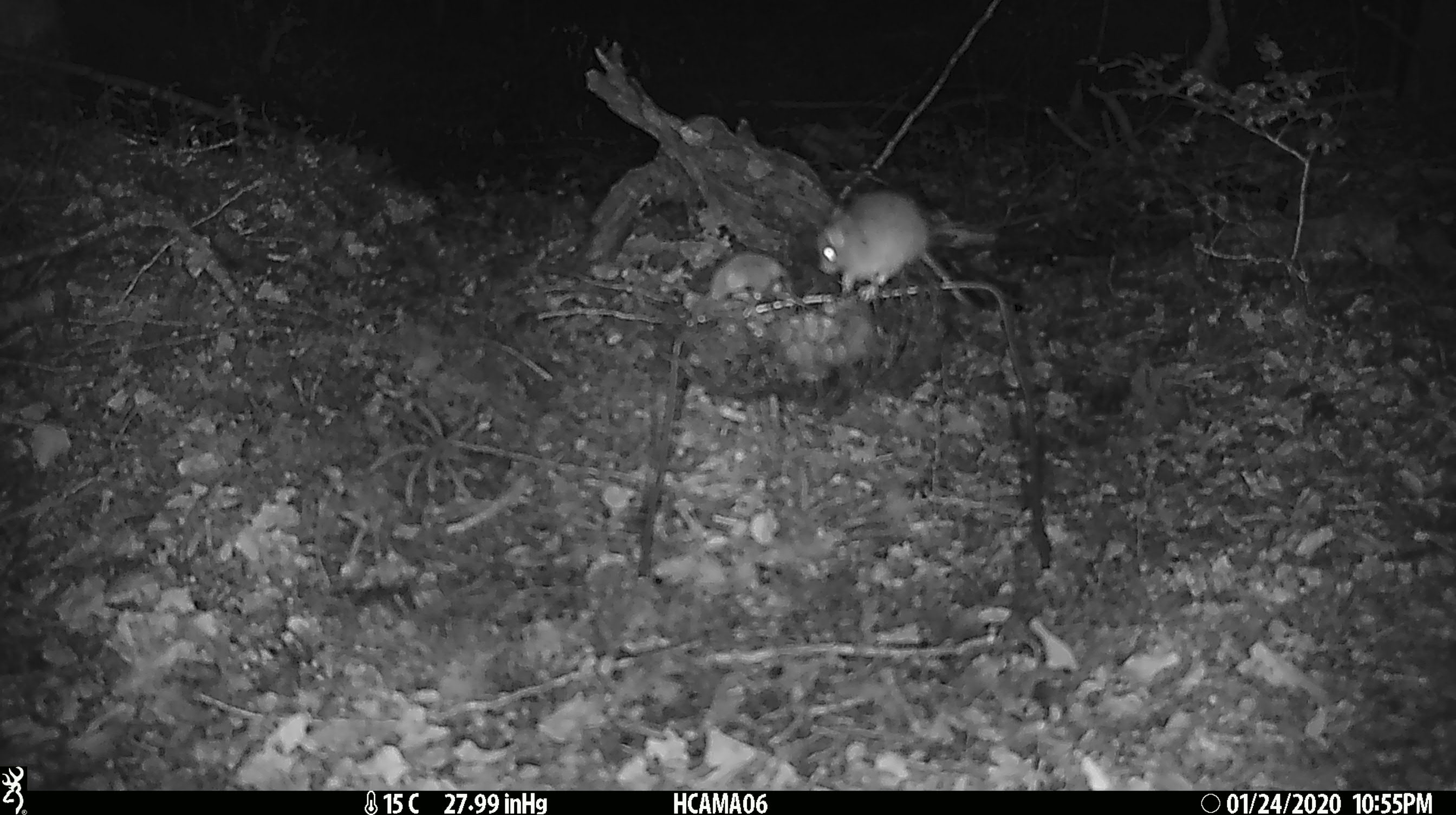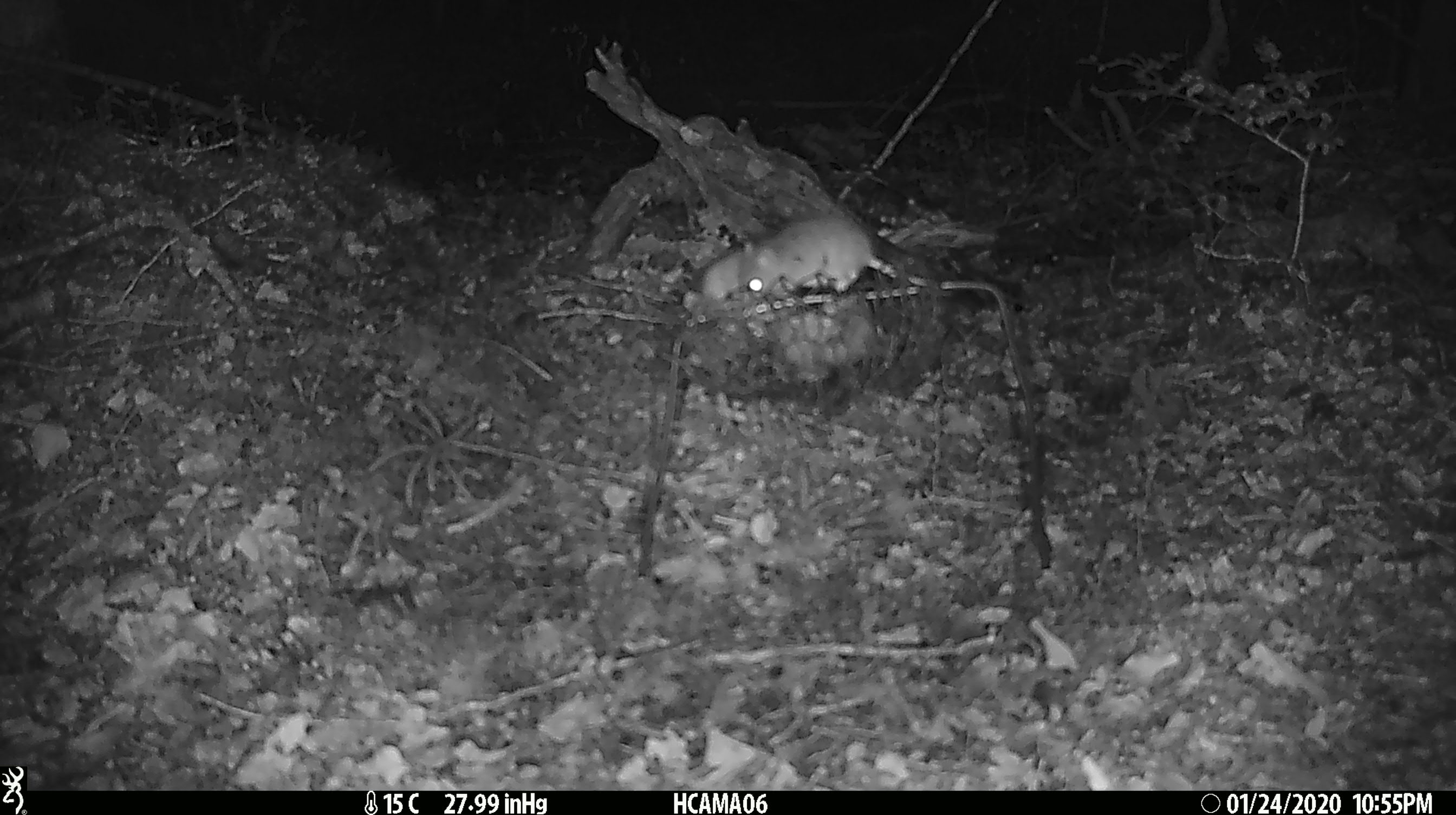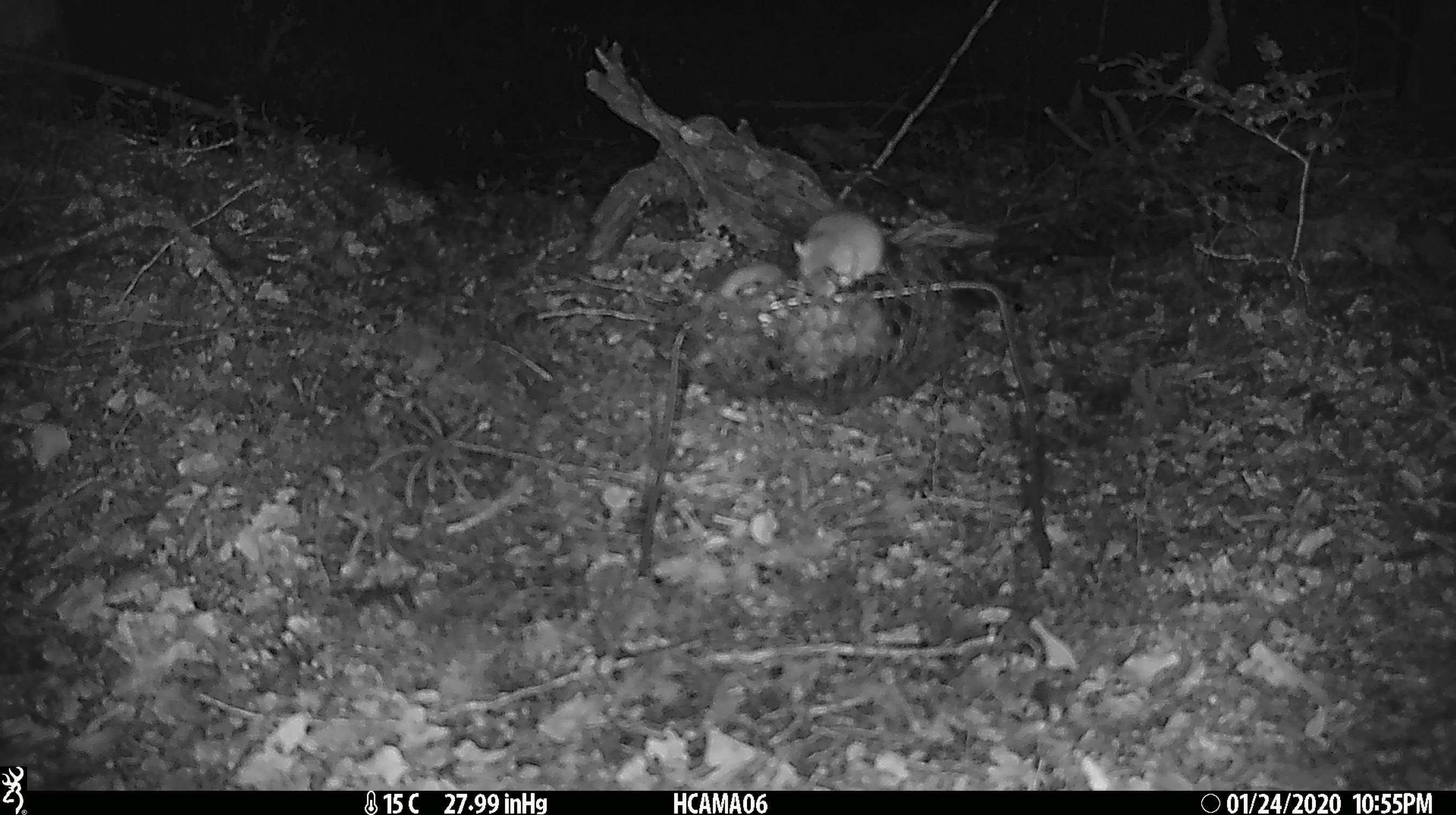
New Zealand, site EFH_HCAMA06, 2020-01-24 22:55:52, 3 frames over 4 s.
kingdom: Animalia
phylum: Chordata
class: Mammalia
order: Rodentia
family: Muridae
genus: Mus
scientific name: Mus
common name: mouse